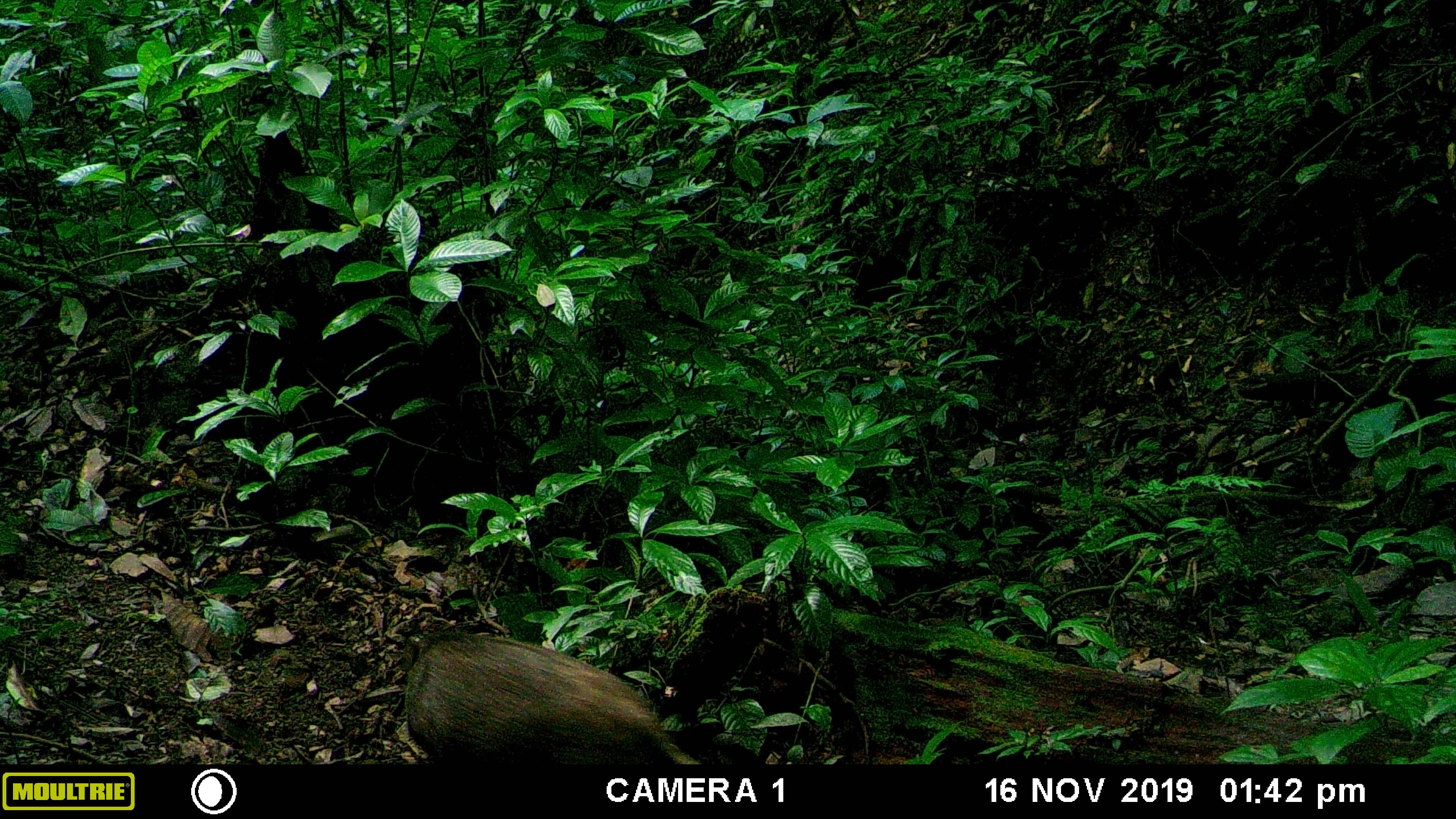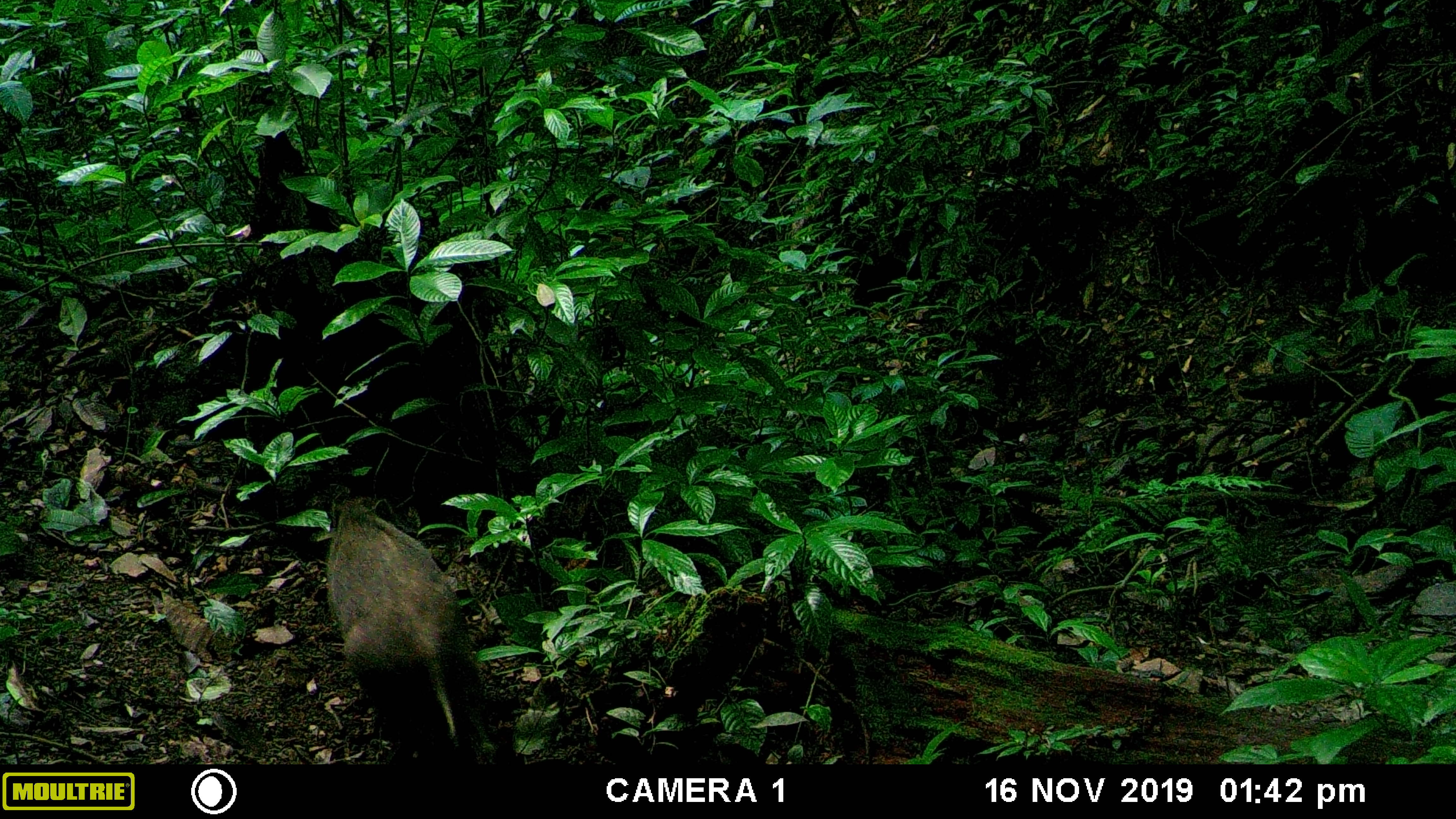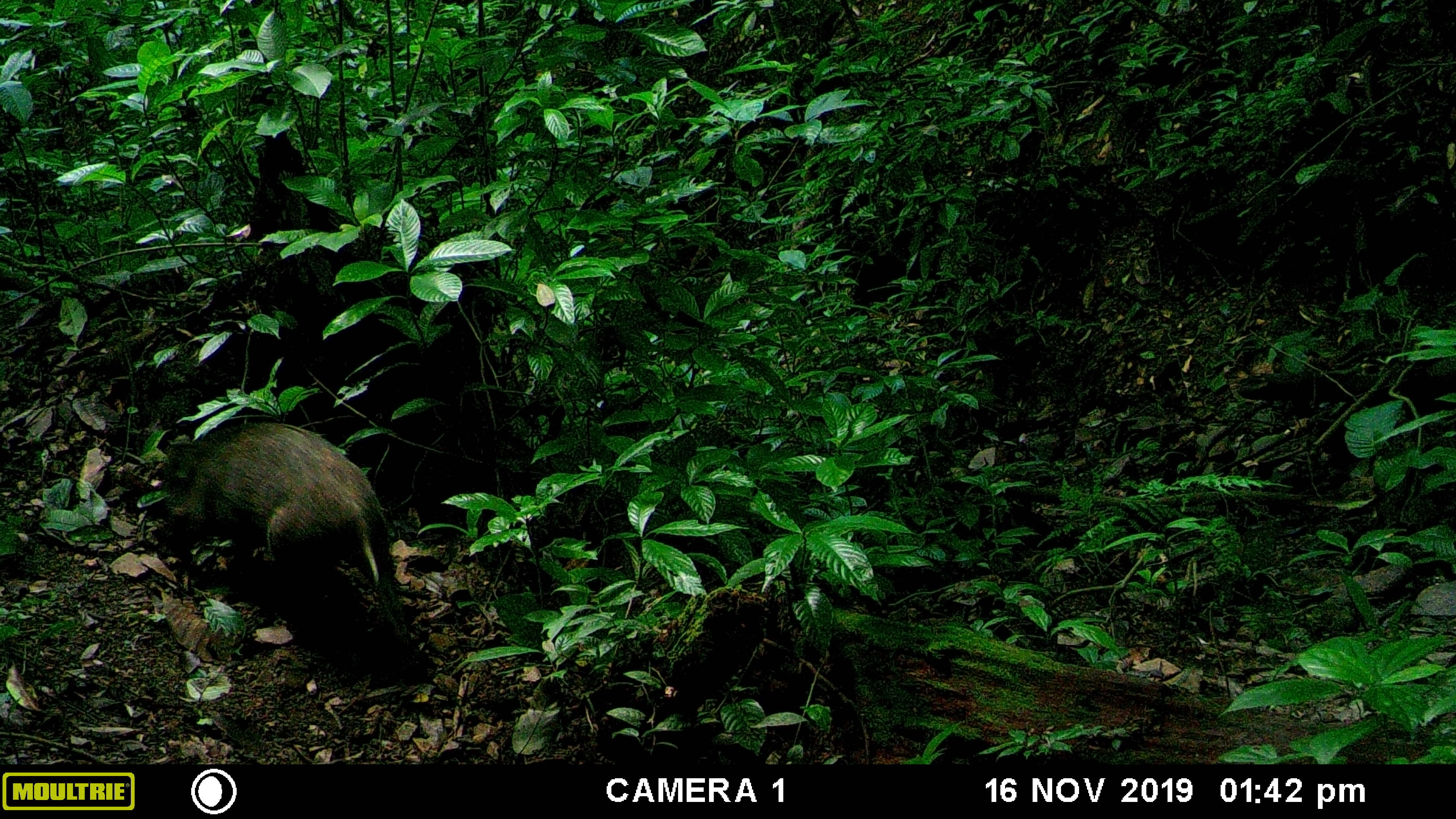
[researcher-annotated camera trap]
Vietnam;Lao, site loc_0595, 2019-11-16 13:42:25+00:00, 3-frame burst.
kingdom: Animalia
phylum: Chordata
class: Mammalia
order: Artiodactyla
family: Suidae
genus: Sus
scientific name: Sus scrofa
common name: eurasian wild pig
Eurasian wild pig (Sus scrofa). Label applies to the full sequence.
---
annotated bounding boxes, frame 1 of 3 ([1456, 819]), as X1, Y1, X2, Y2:
eurasian wild pig: 404, 631, 700, 763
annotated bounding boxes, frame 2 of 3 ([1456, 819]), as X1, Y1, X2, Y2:
eurasian wild pig: 324, 494, 498, 764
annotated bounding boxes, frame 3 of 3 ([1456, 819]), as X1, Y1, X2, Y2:
eurasian wild pig: 160, 420, 414, 659